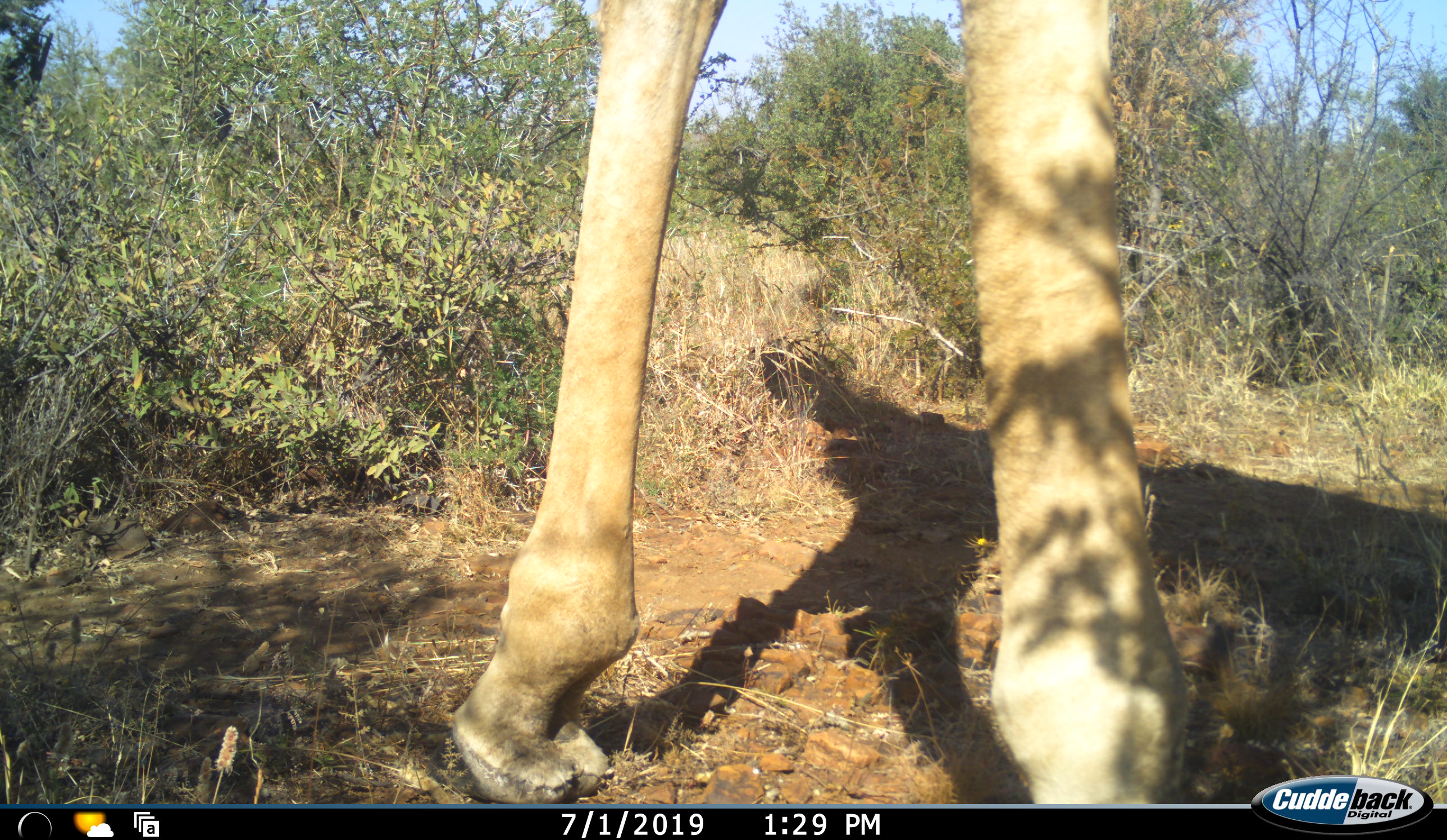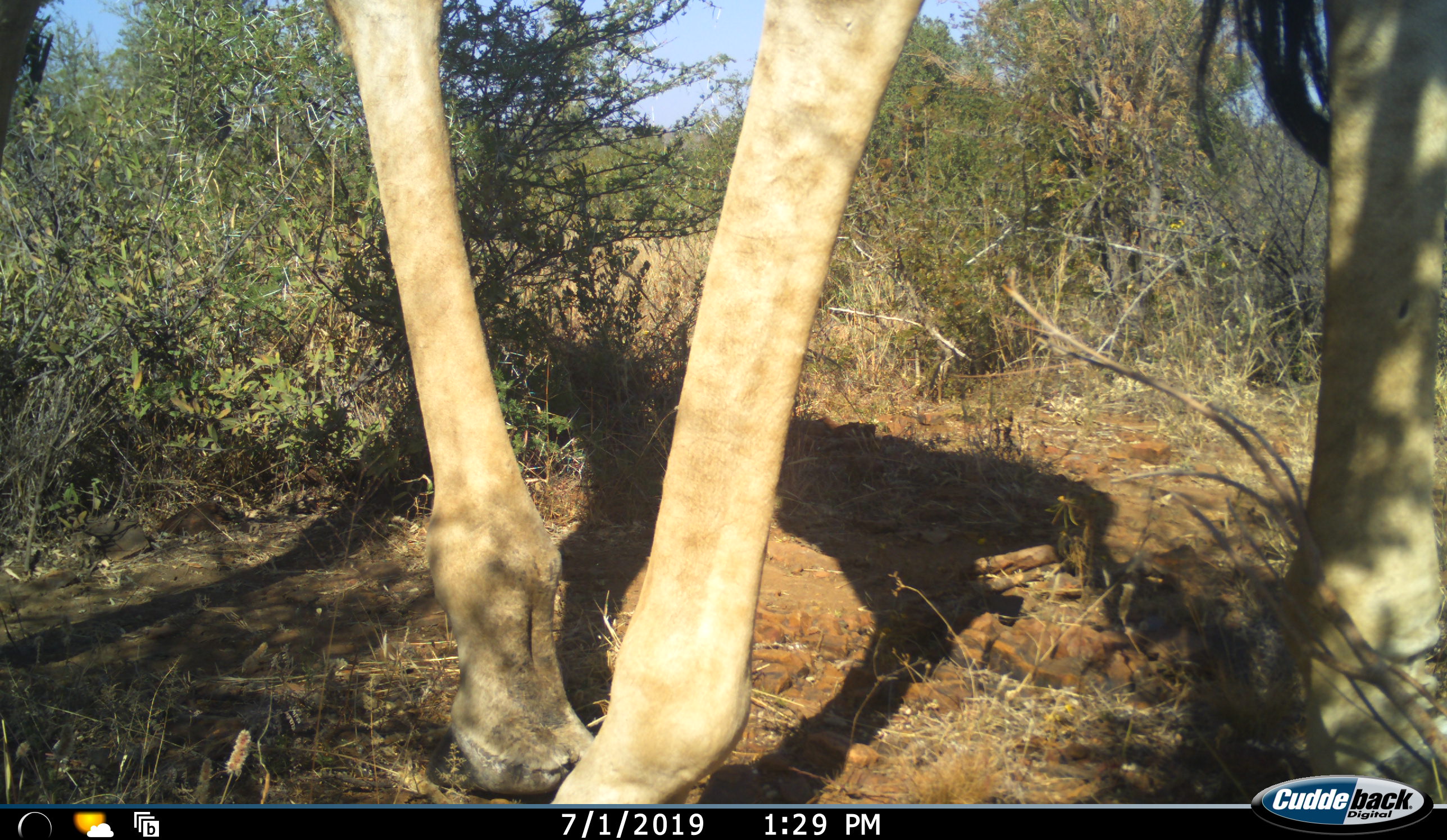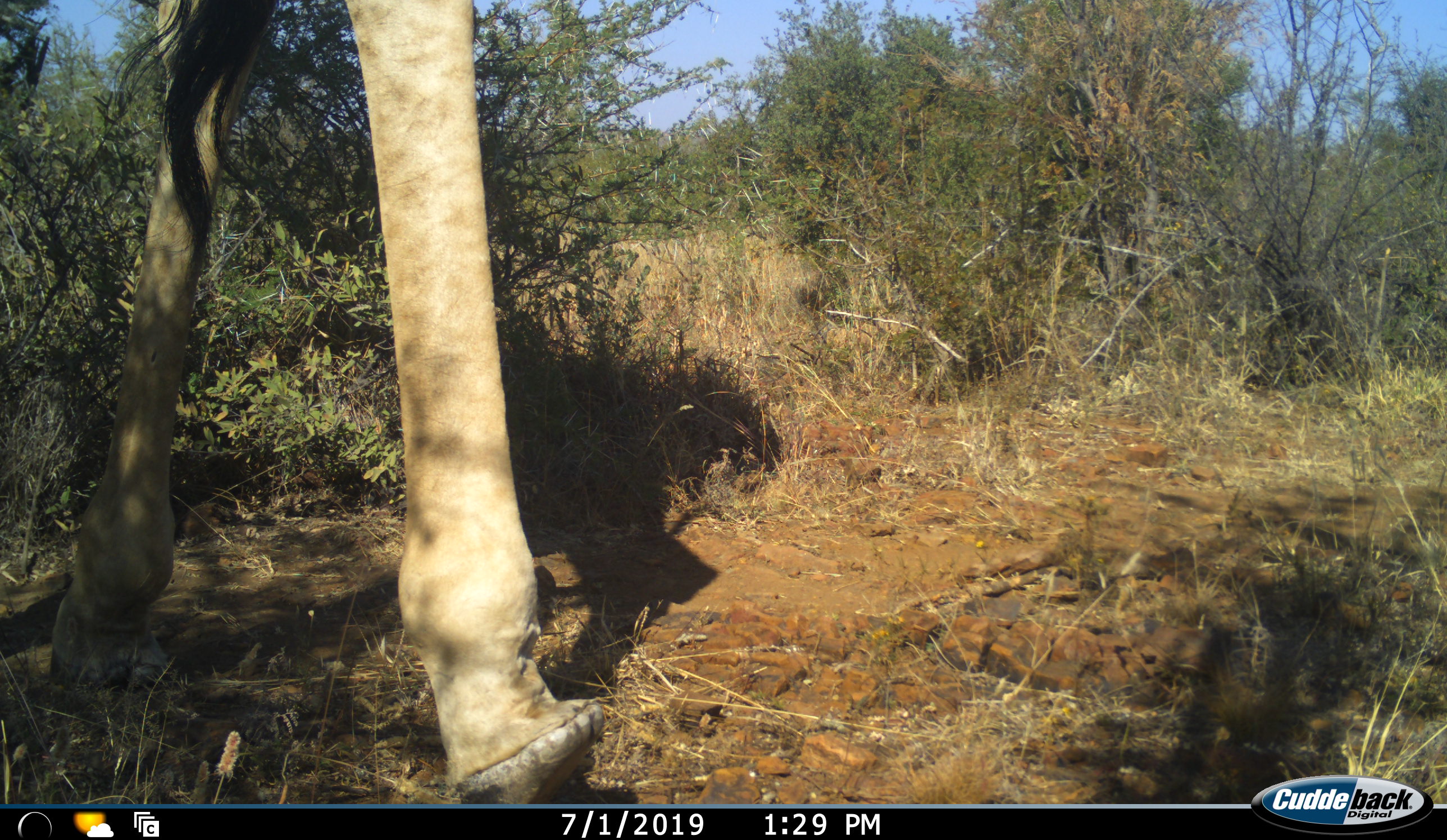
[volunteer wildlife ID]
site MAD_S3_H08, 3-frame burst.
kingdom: Animalia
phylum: Chordata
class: Mammalia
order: Artiodactyla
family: Giraffidae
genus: Giraffa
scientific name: Giraffa camelopardalis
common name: giraffe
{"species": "giraffe (Giraffa camelopardalis)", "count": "1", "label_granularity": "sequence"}